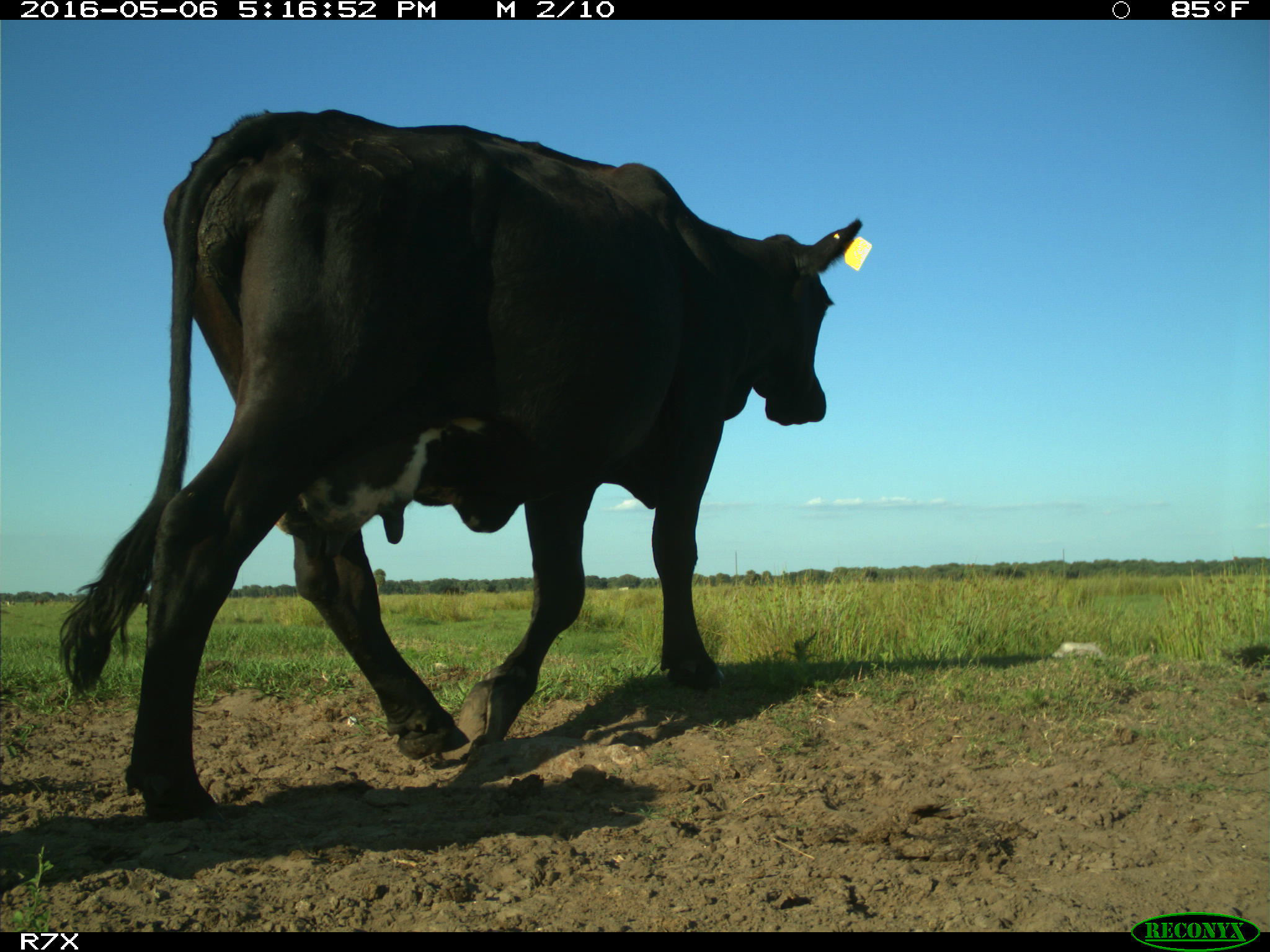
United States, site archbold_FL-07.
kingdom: Animalia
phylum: Chordata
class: Mammalia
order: Artiodactyla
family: Bovidae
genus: Bos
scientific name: Bos taurus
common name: domestic cow